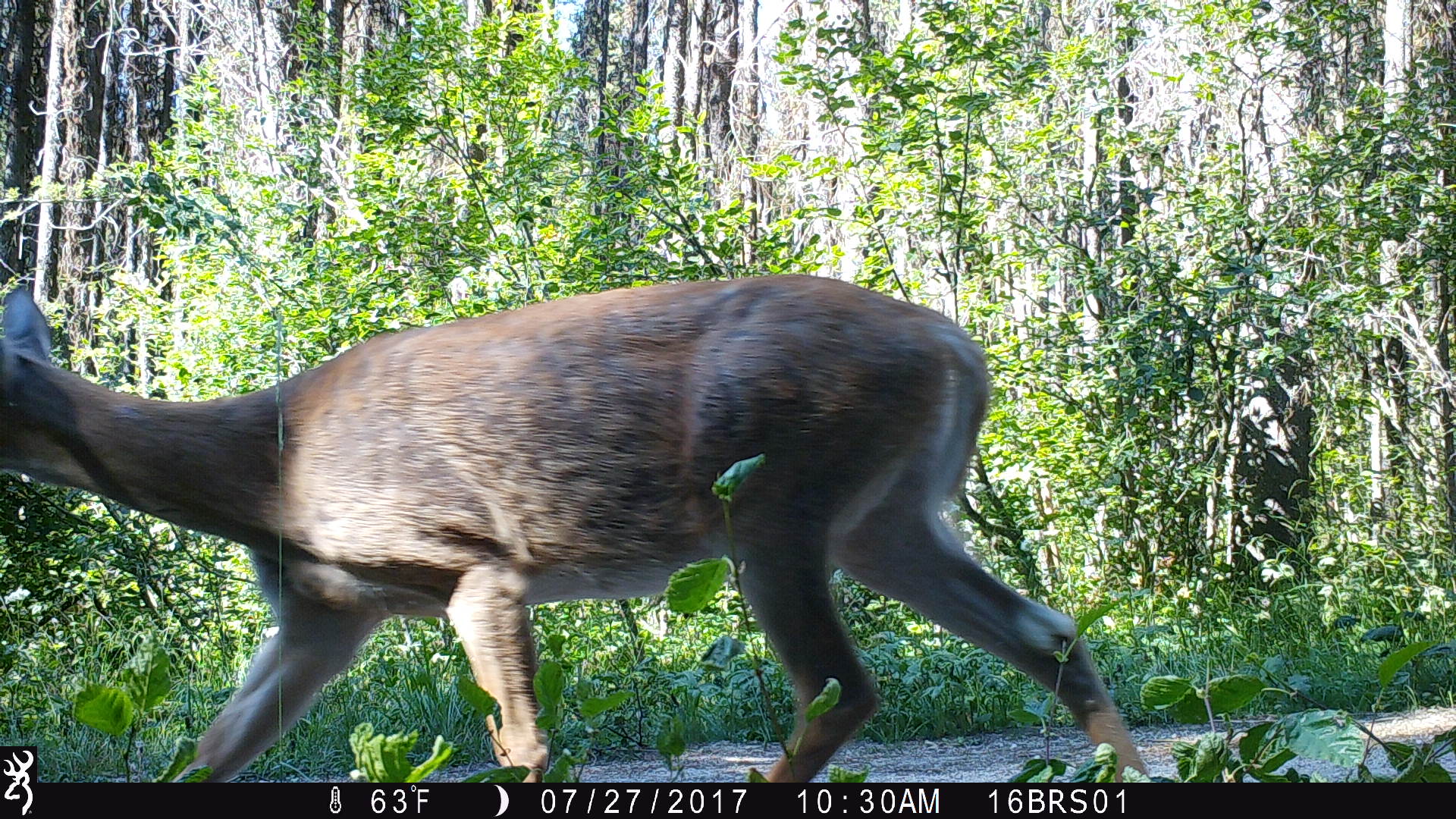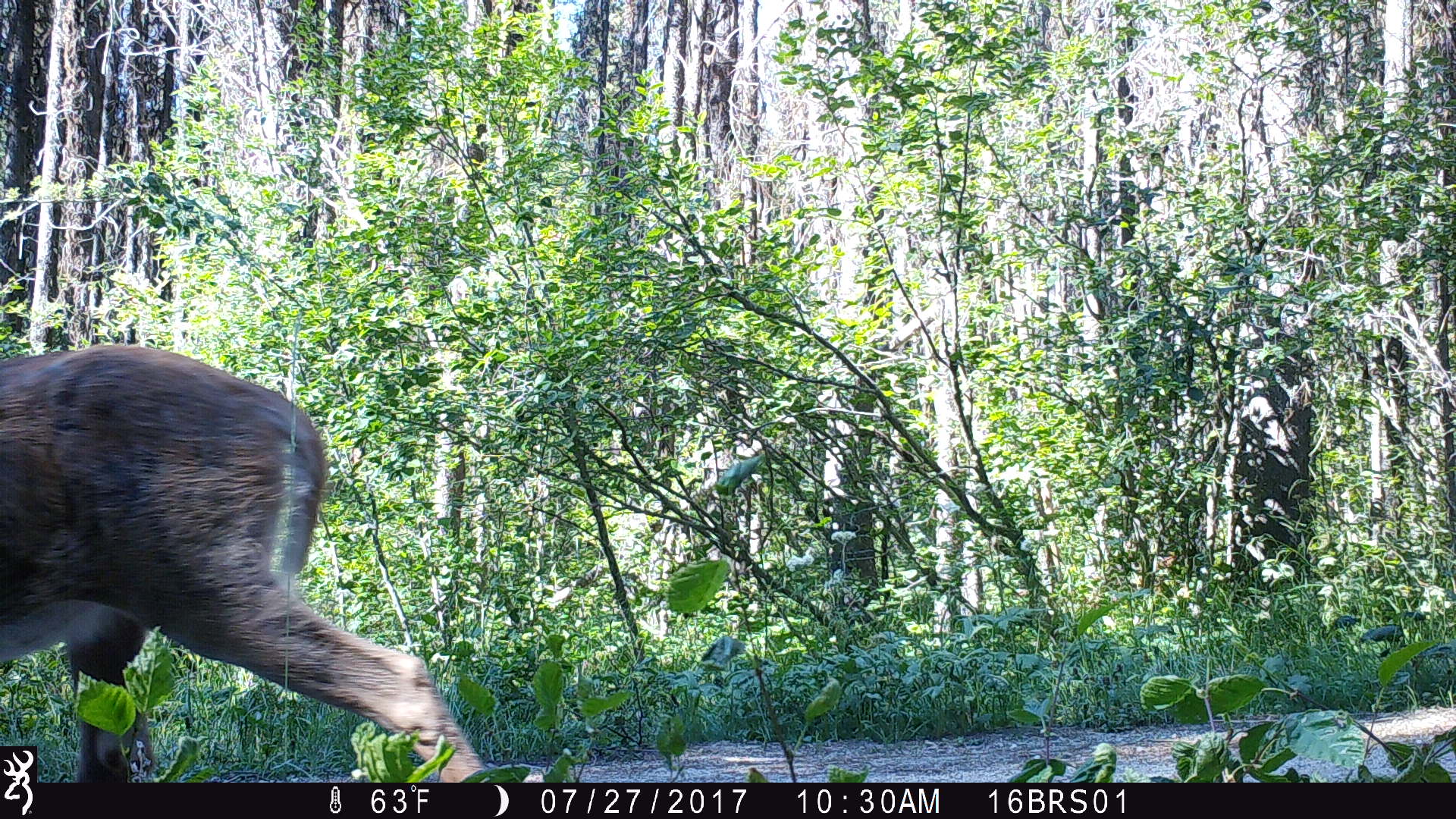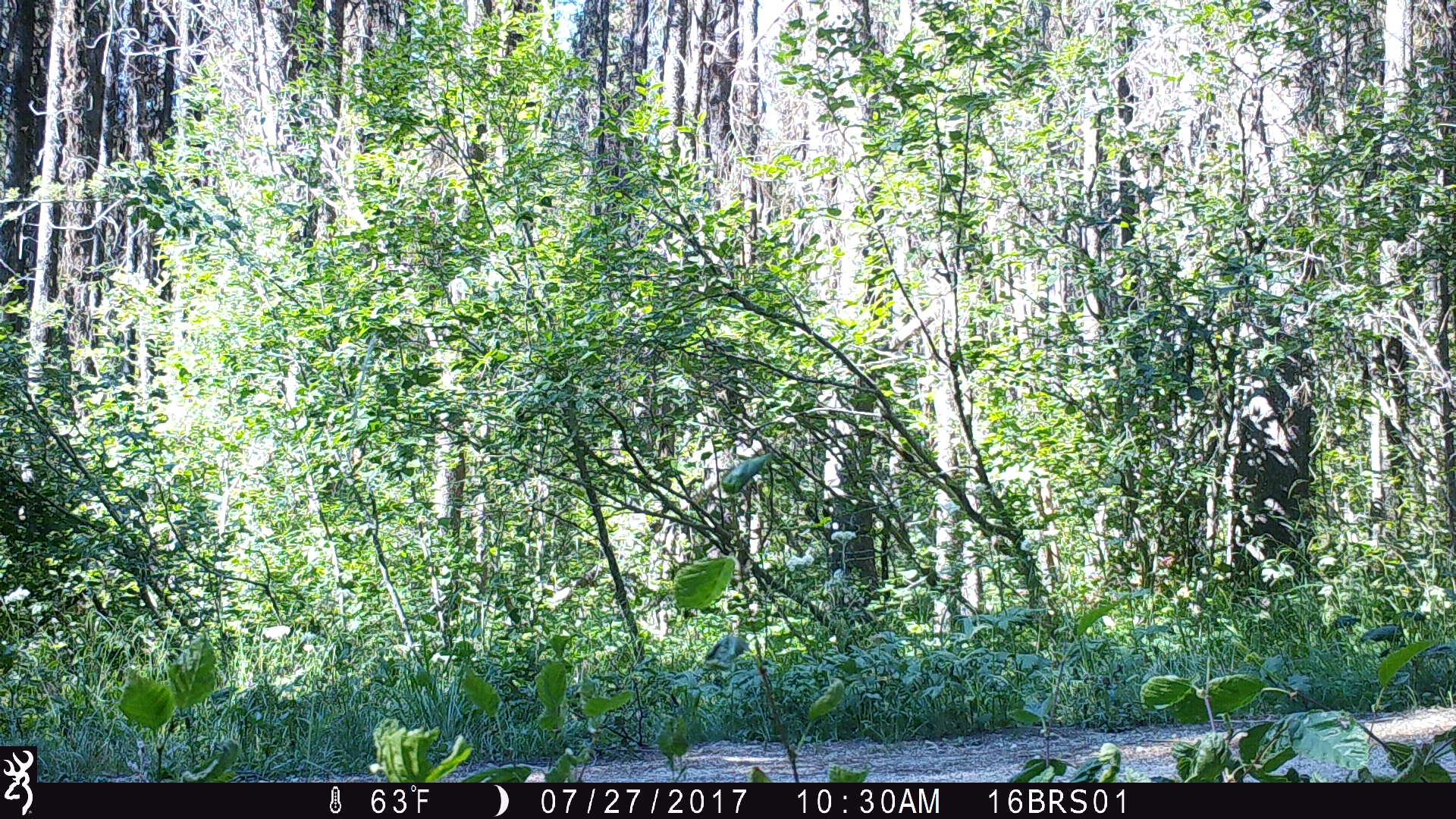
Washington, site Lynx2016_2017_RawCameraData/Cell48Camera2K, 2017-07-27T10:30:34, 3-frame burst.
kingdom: Animalia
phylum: Chordata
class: Mammalia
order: Artiodactyla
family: Cervidae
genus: Odocoileus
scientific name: Odocoileus virginianus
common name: white-tailed deer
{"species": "Odocoileus virginianus (white-tailed deer)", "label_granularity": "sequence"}